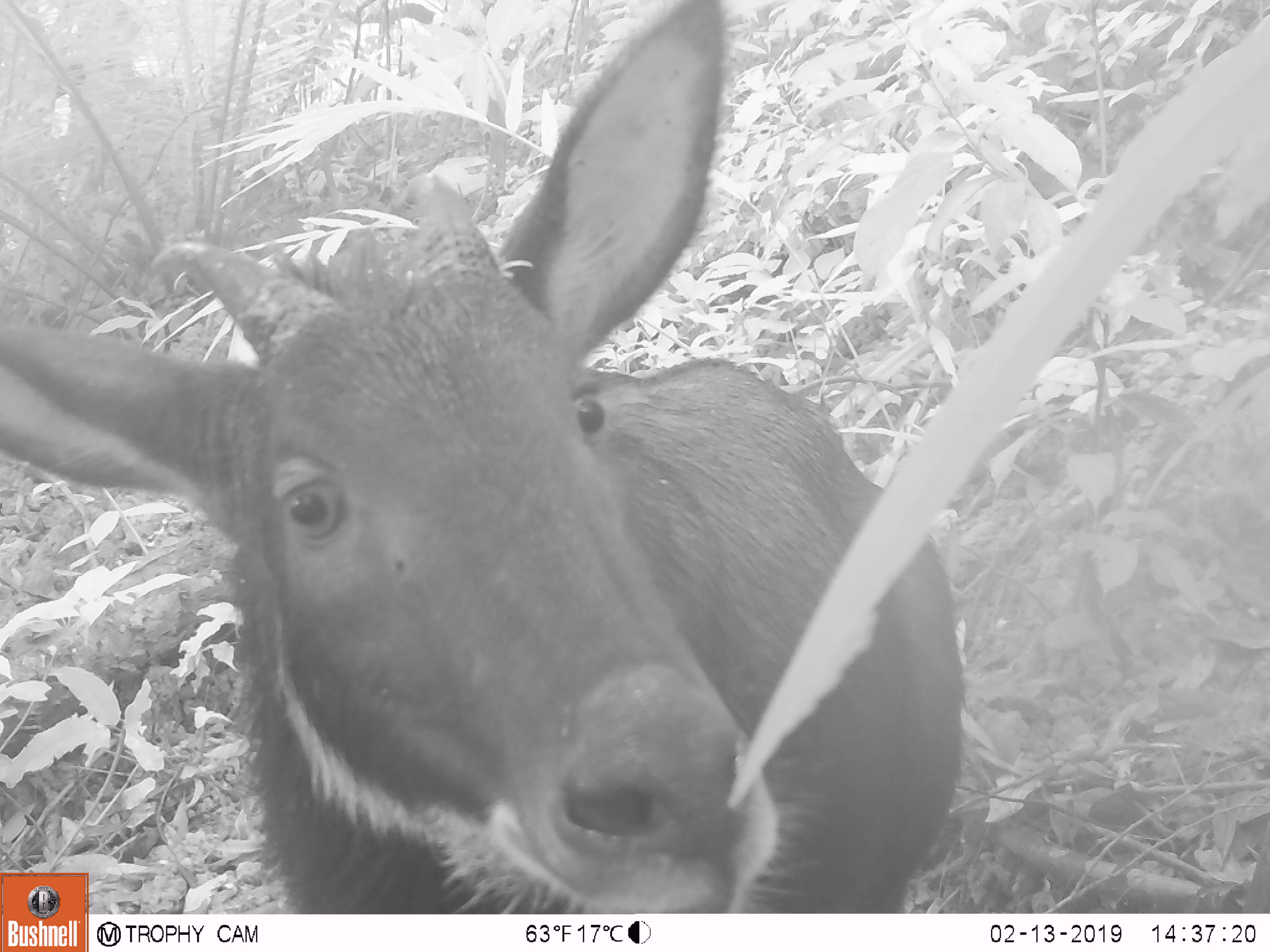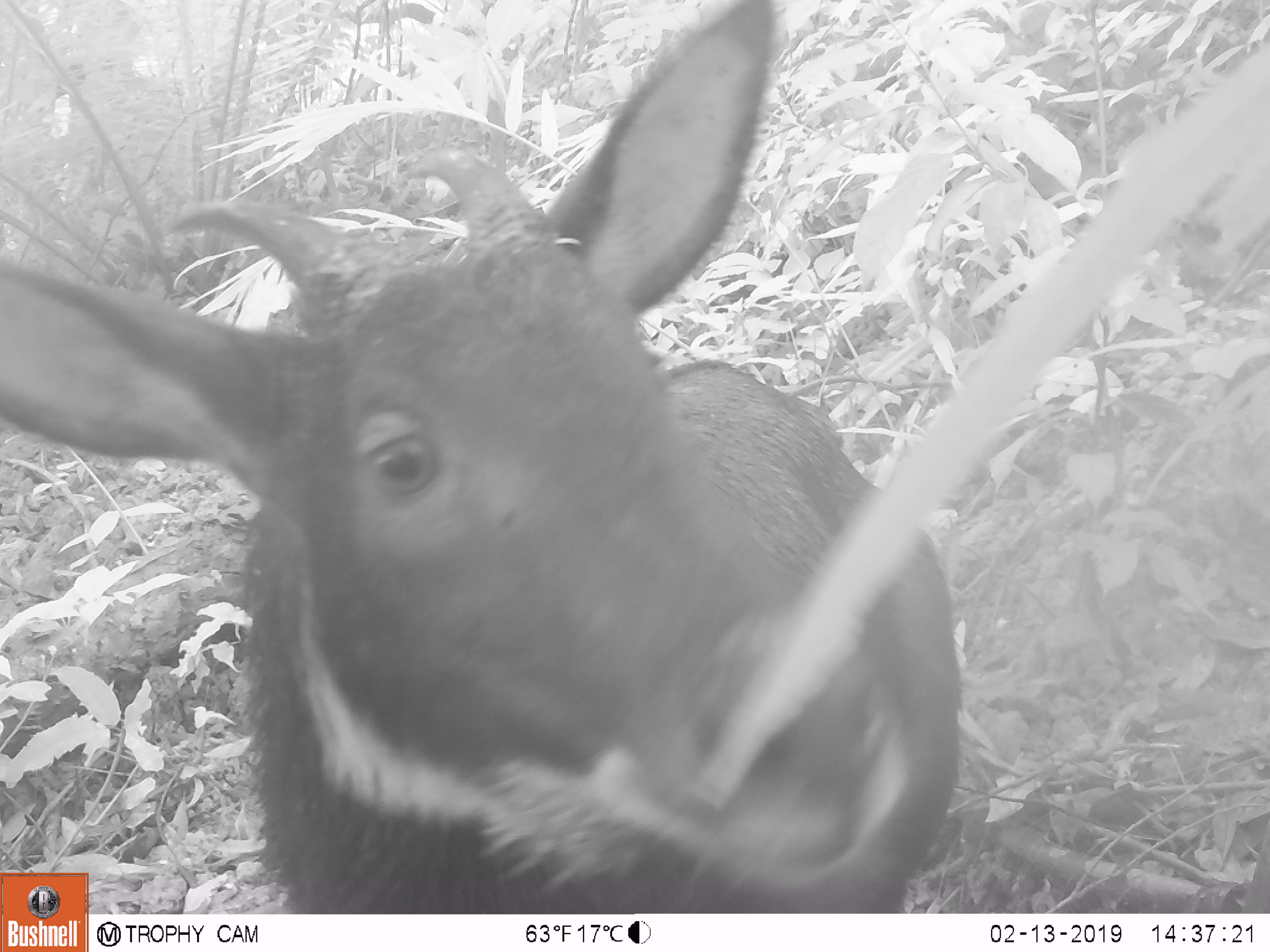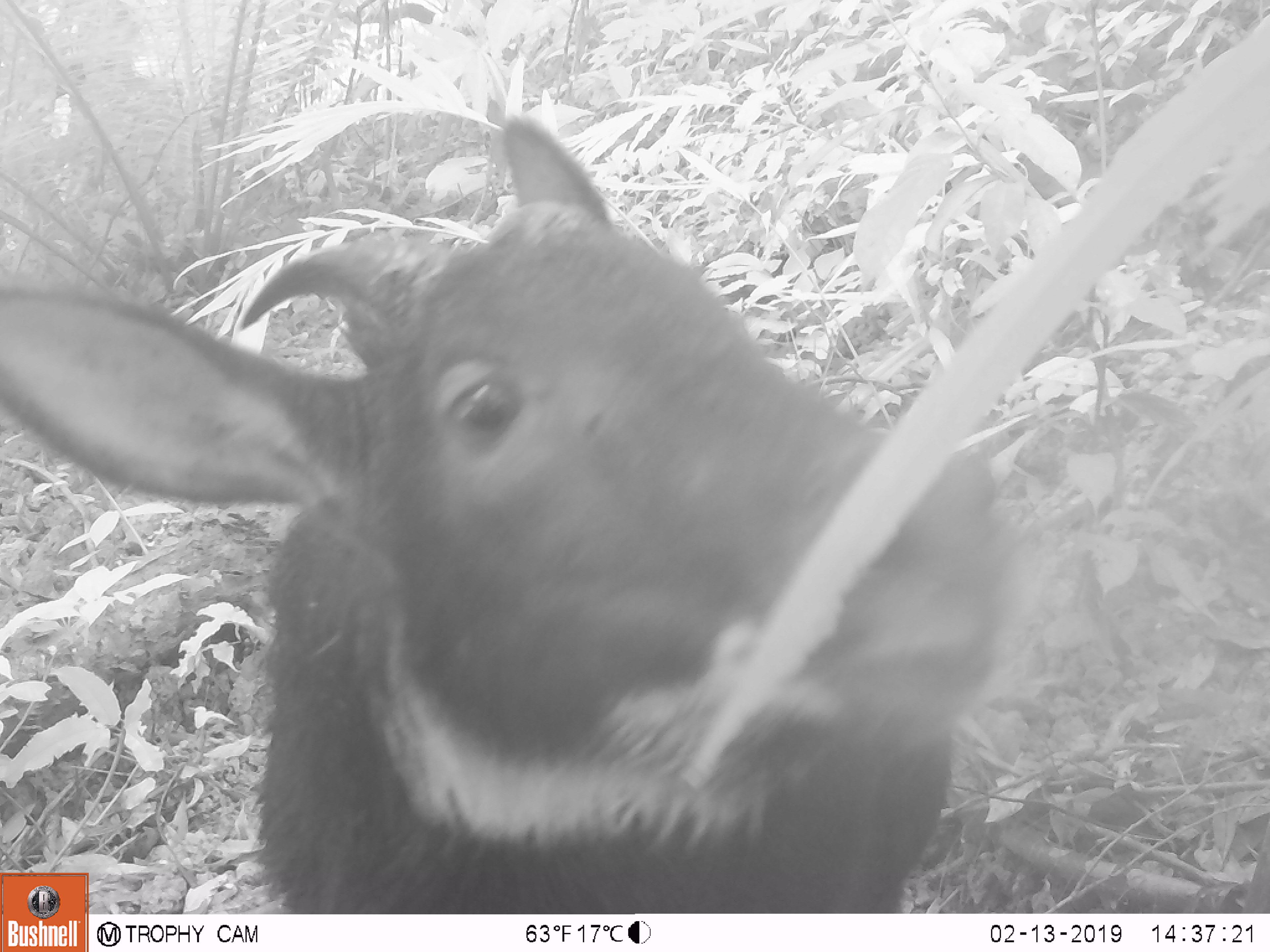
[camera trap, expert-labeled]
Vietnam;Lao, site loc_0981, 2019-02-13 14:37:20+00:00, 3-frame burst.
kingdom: Animalia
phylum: Chordata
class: Mammalia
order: Artiodactyla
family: Bovidae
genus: Capricornis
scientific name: Capricornis sumatraensis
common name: chinese serow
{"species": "chinese serow (Capricornis sumatraensis)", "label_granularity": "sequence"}